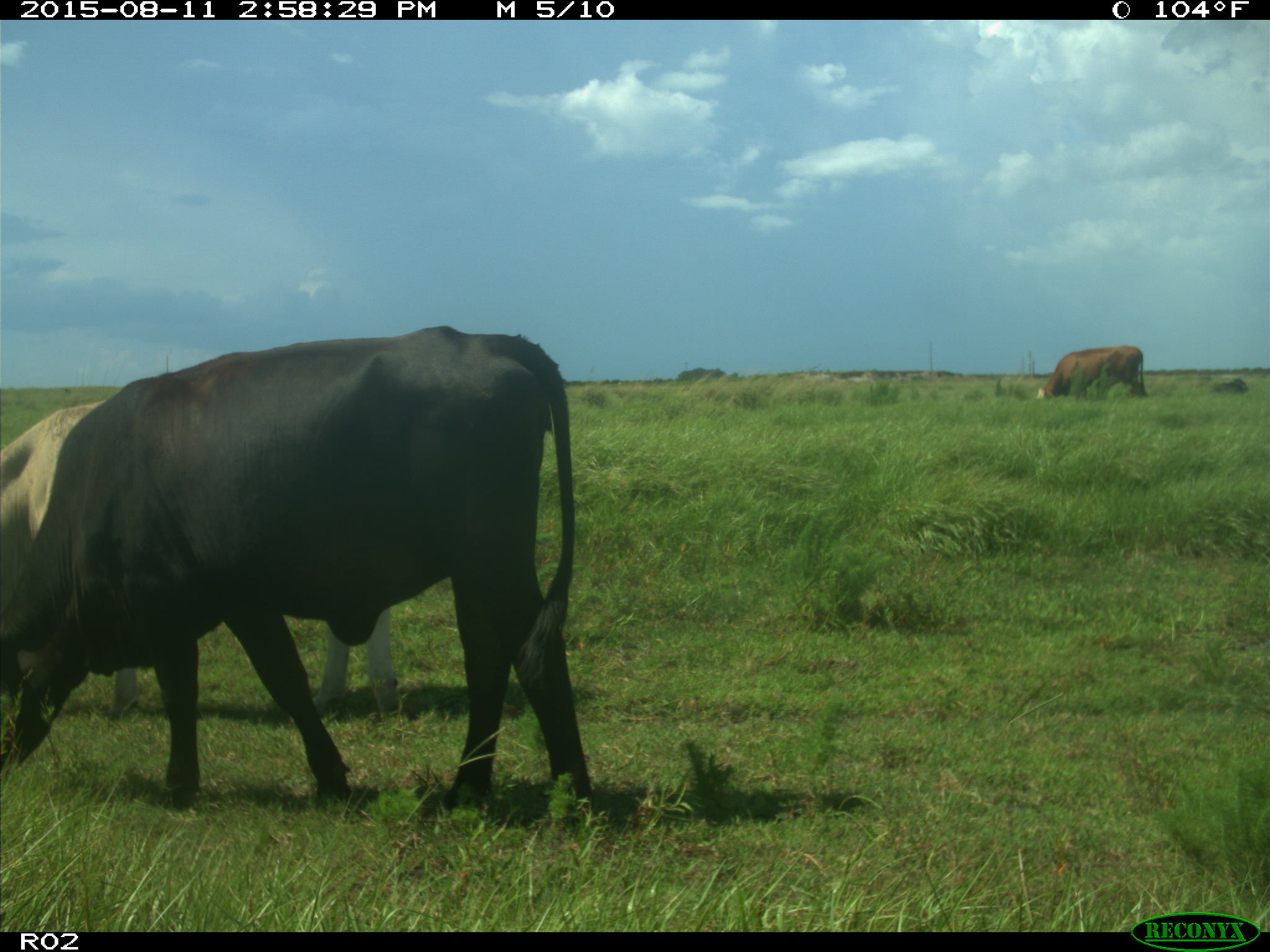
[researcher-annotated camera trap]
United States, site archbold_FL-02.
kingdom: Animalia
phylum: Chordata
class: Mammalia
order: Artiodactyla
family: Bovidae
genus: Bos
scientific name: Bos taurus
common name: domestic cow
Bos taurus (domestic cow).